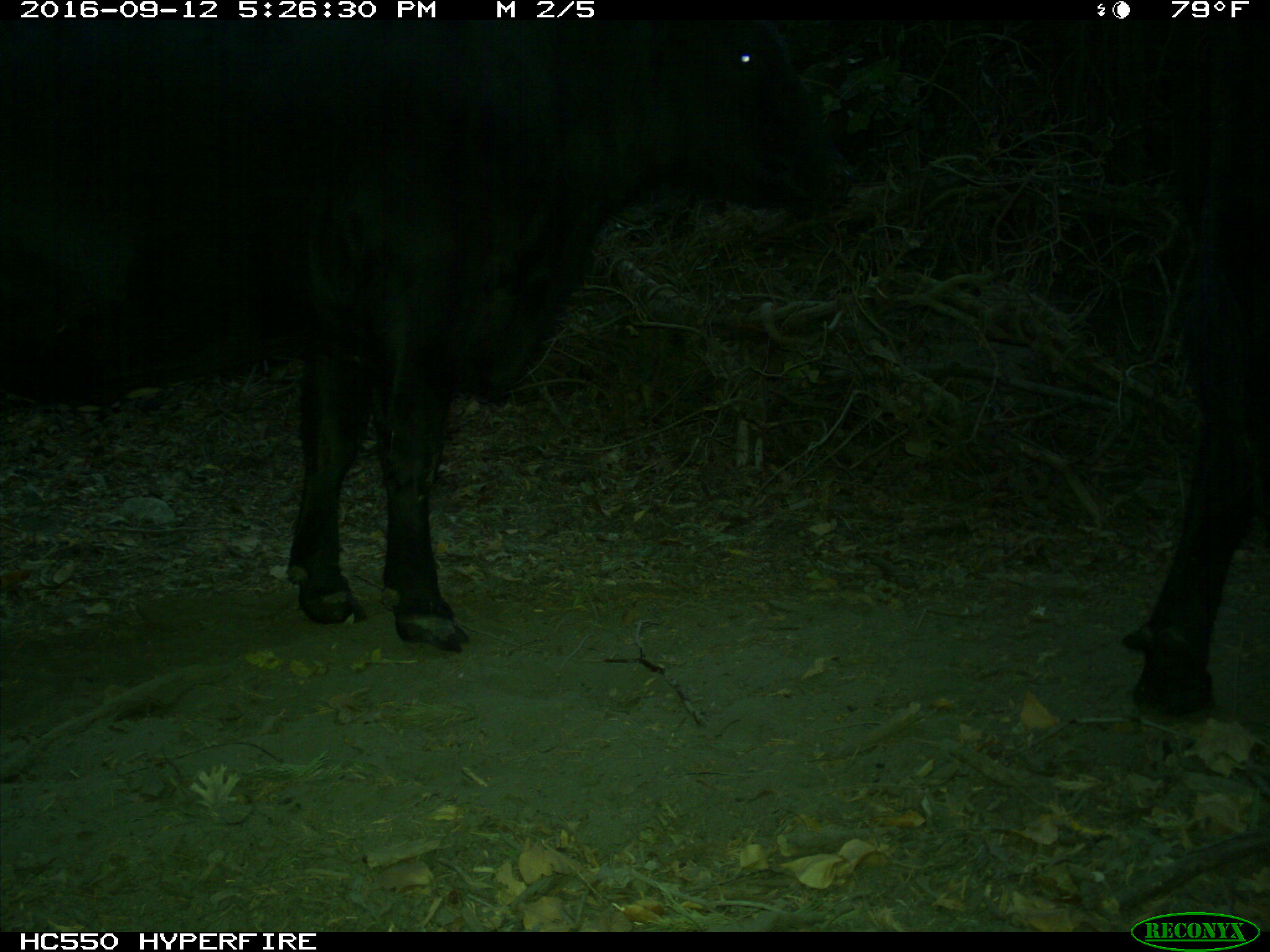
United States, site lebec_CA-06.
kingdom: Animalia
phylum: Chordata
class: Mammalia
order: Artiodactyla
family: Bovidae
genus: Bos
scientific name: Bos taurus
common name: domestic cow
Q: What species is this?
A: Bos taurus (domestic cow).